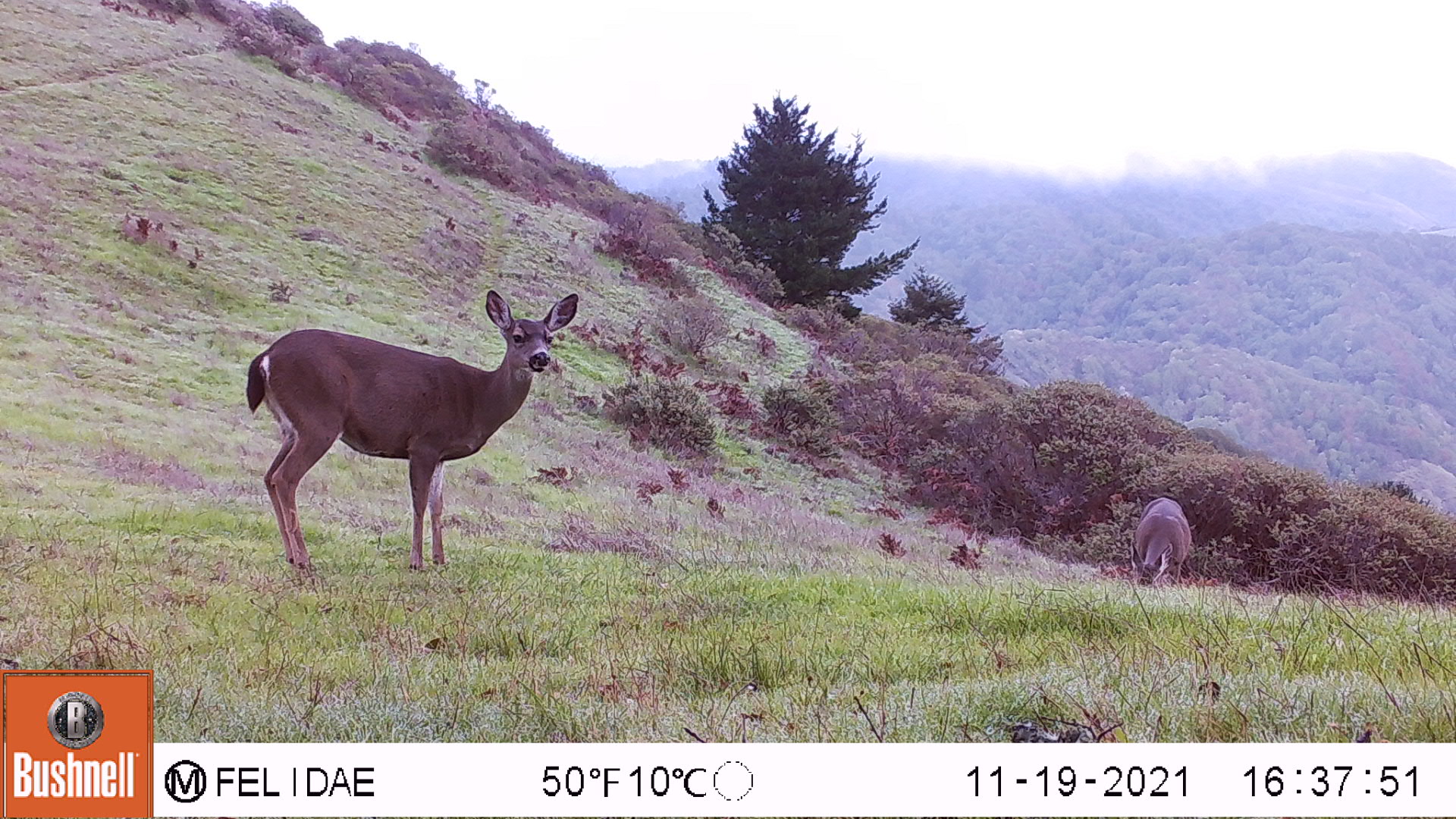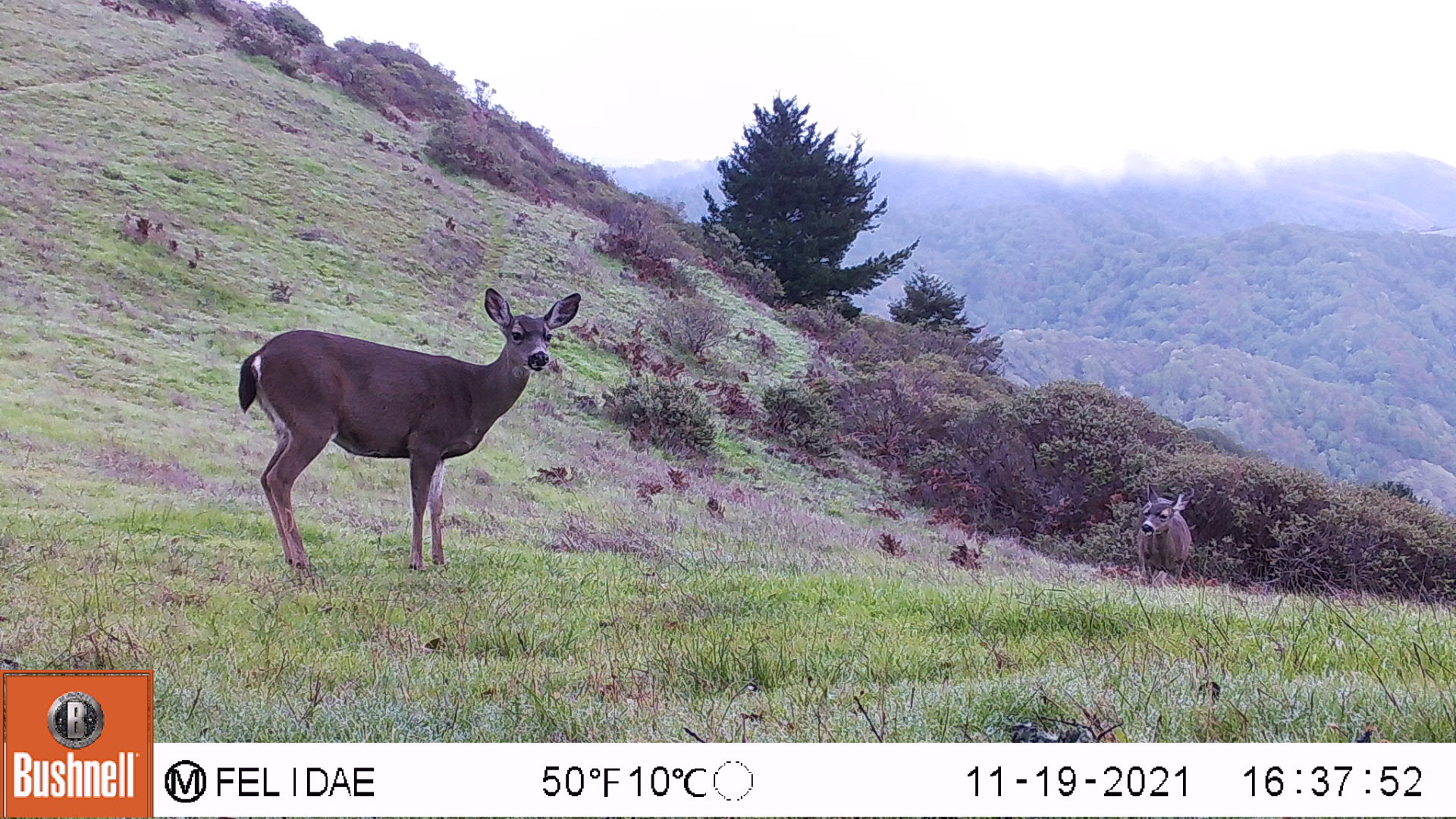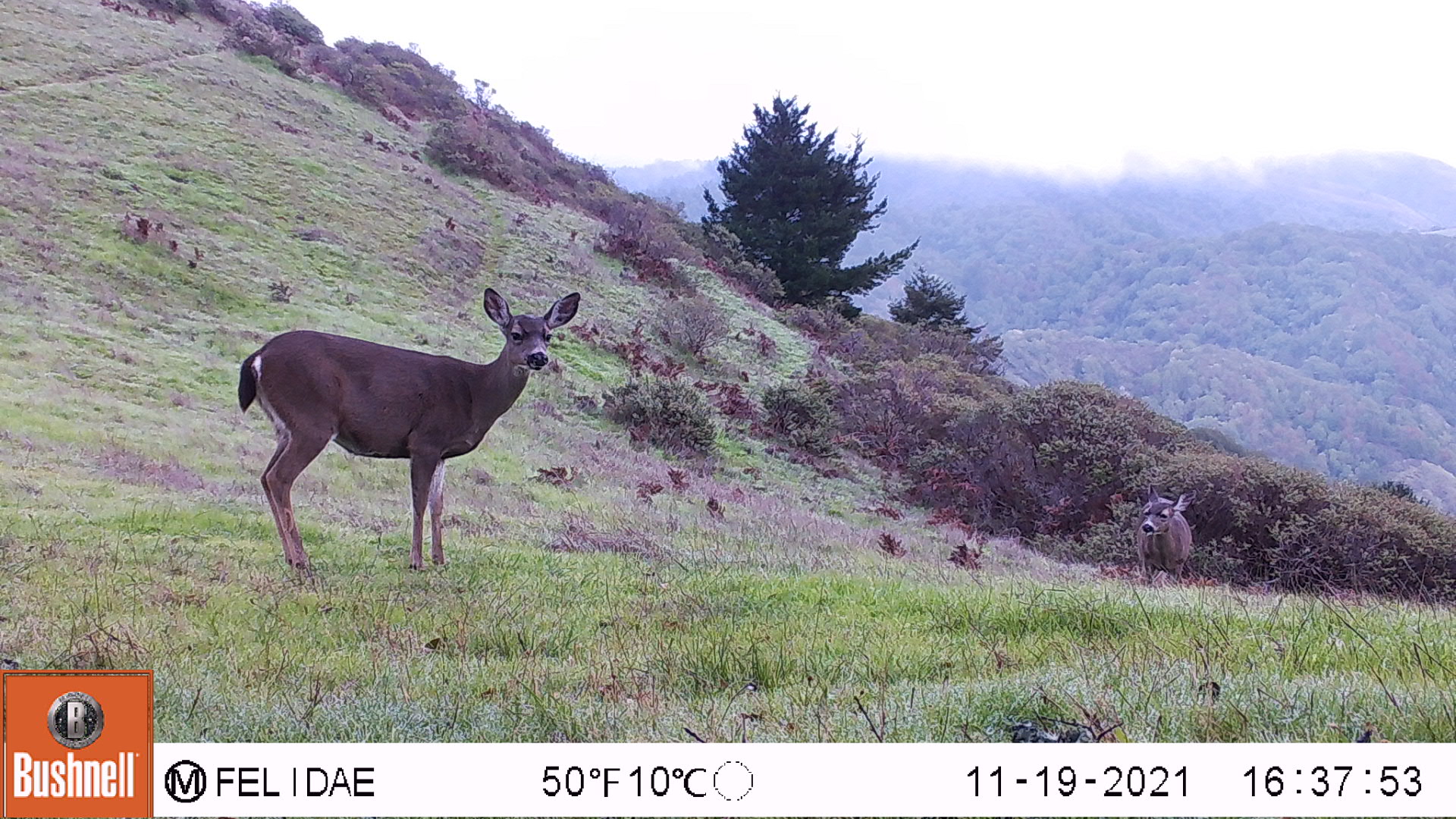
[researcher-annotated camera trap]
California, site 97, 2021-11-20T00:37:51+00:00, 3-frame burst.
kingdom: Animalia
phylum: Chordata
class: Mammalia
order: Artiodactyla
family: Cervidae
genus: Odocoileus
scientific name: Odocoileus hemionus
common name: mule deer